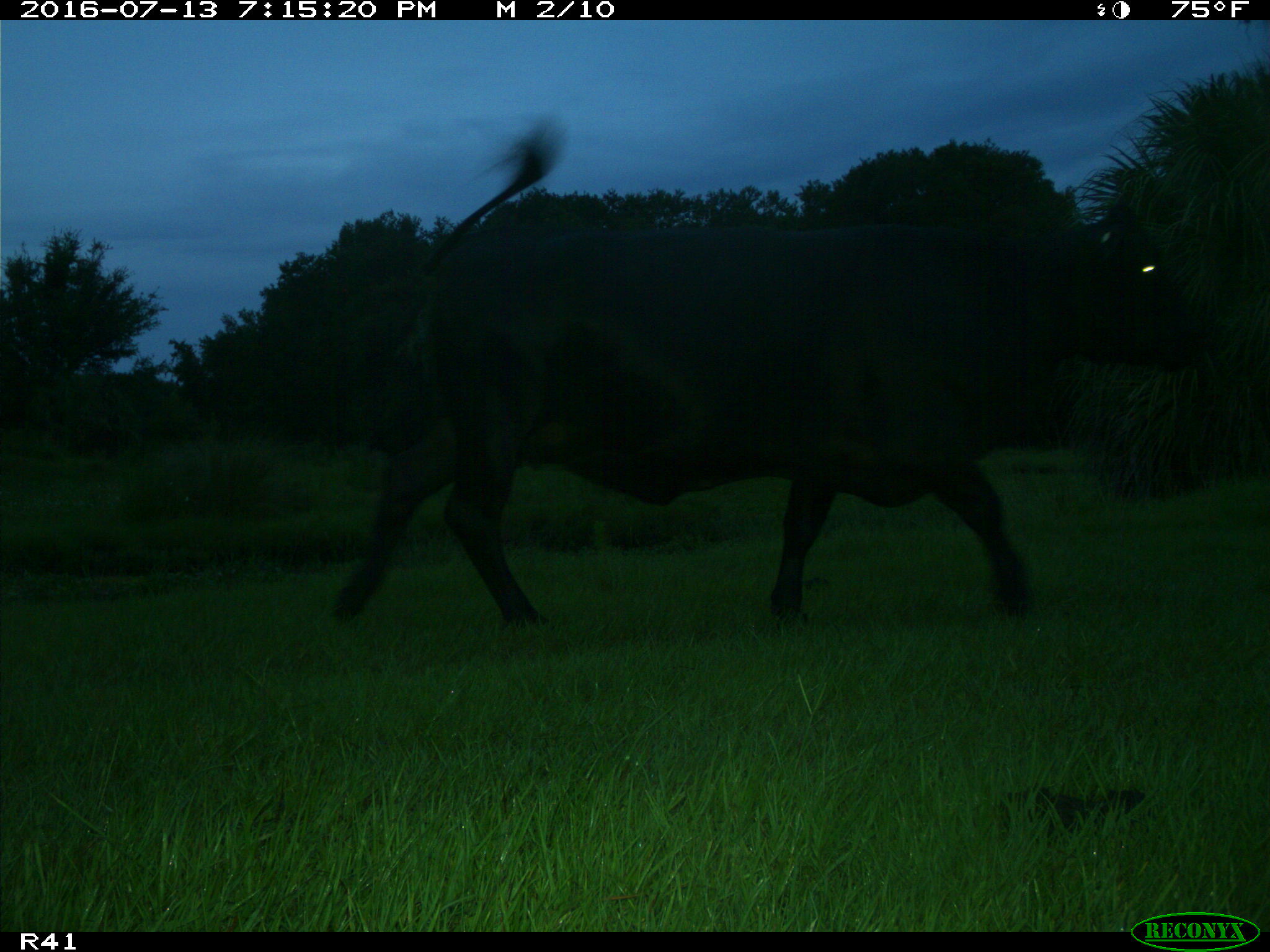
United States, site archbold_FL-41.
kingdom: Animalia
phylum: Chordata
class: Mammalia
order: Artiodactyla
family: Bovidae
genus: Bos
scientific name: Bos taurus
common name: domestic cow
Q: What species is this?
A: Bos taurus (domestic cow).